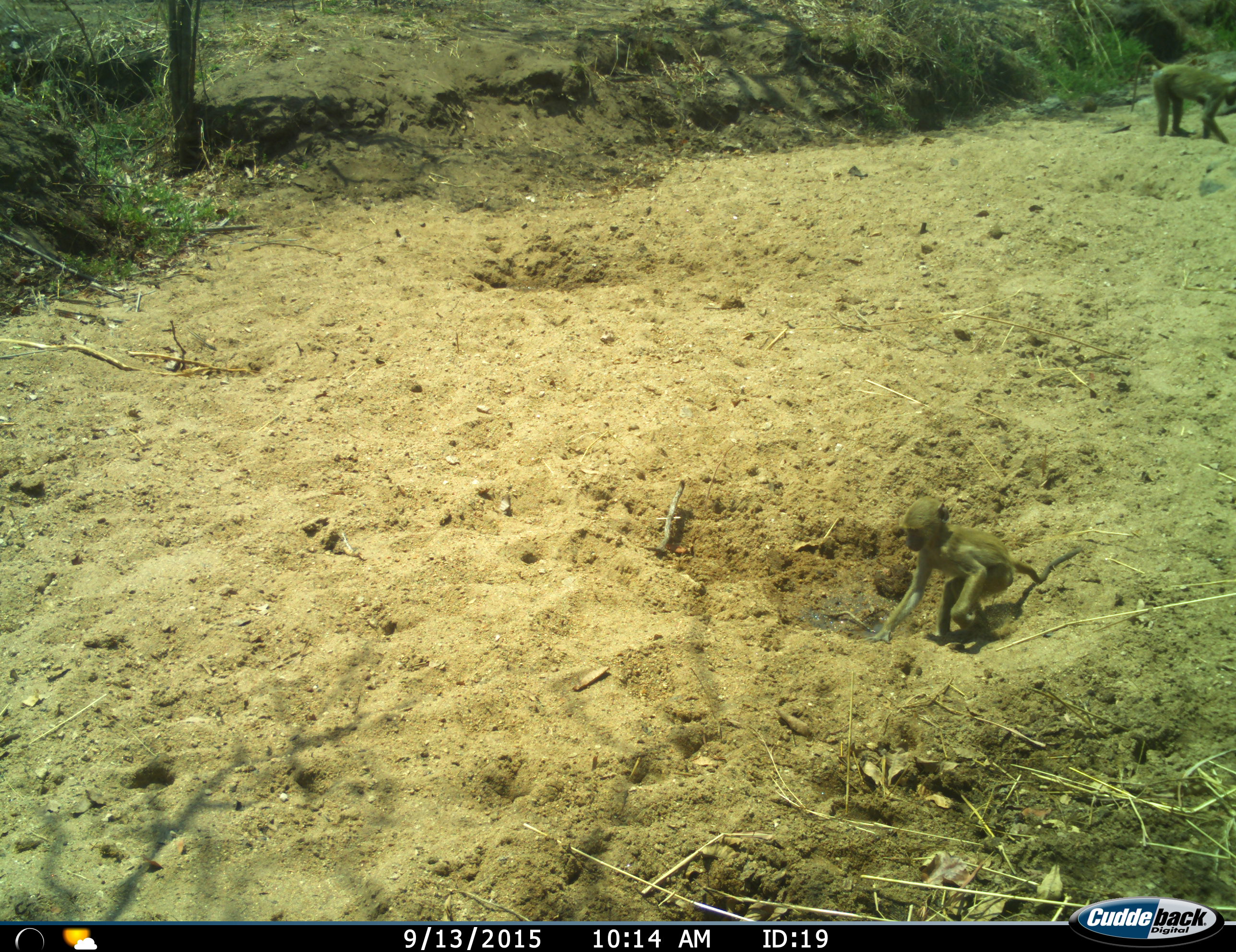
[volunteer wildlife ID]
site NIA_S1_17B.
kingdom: Animalia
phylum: Chordata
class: Mammalia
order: Primates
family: Cercopithecidae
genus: Papio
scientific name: Papio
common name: baboon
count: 2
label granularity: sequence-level